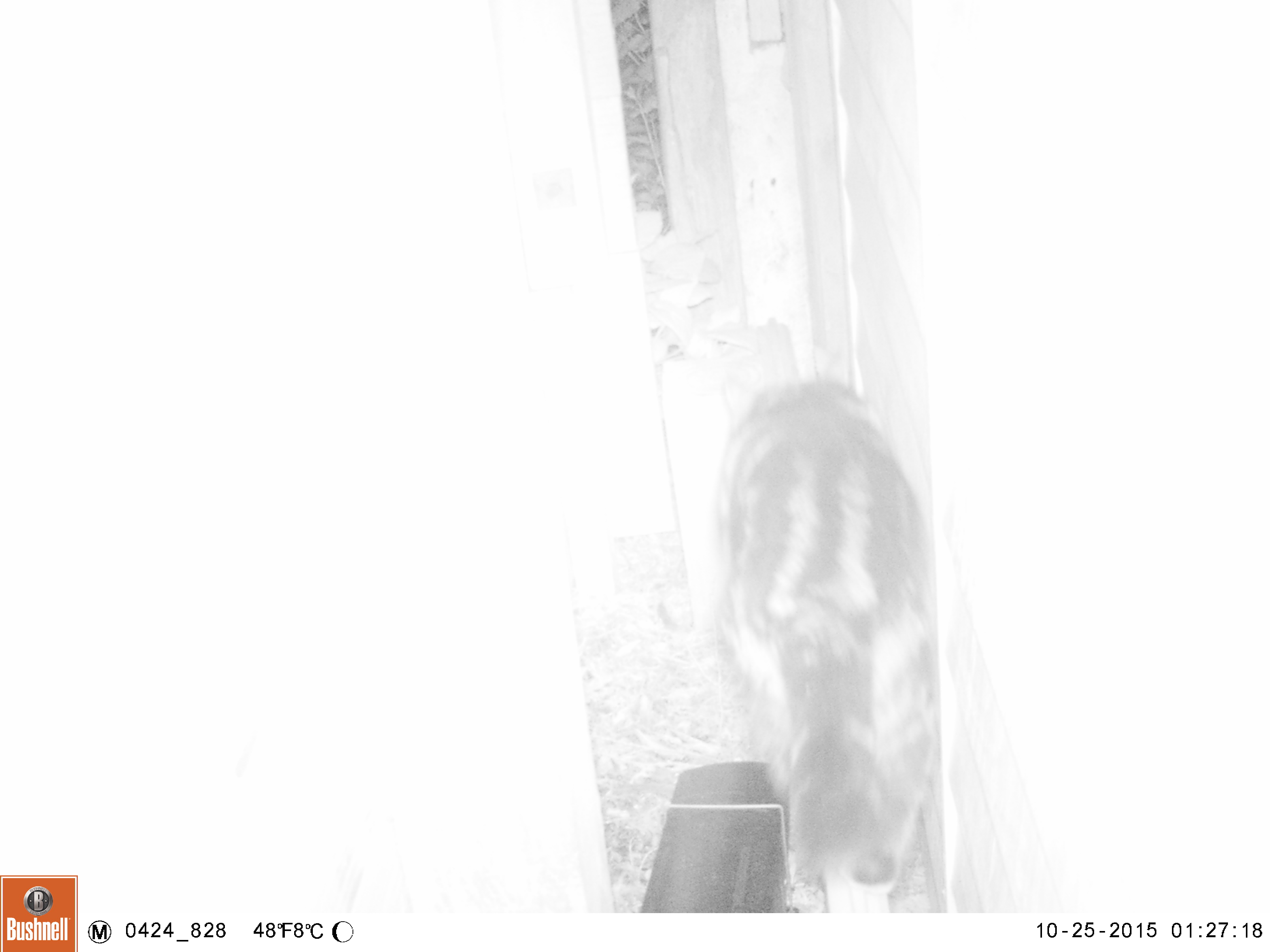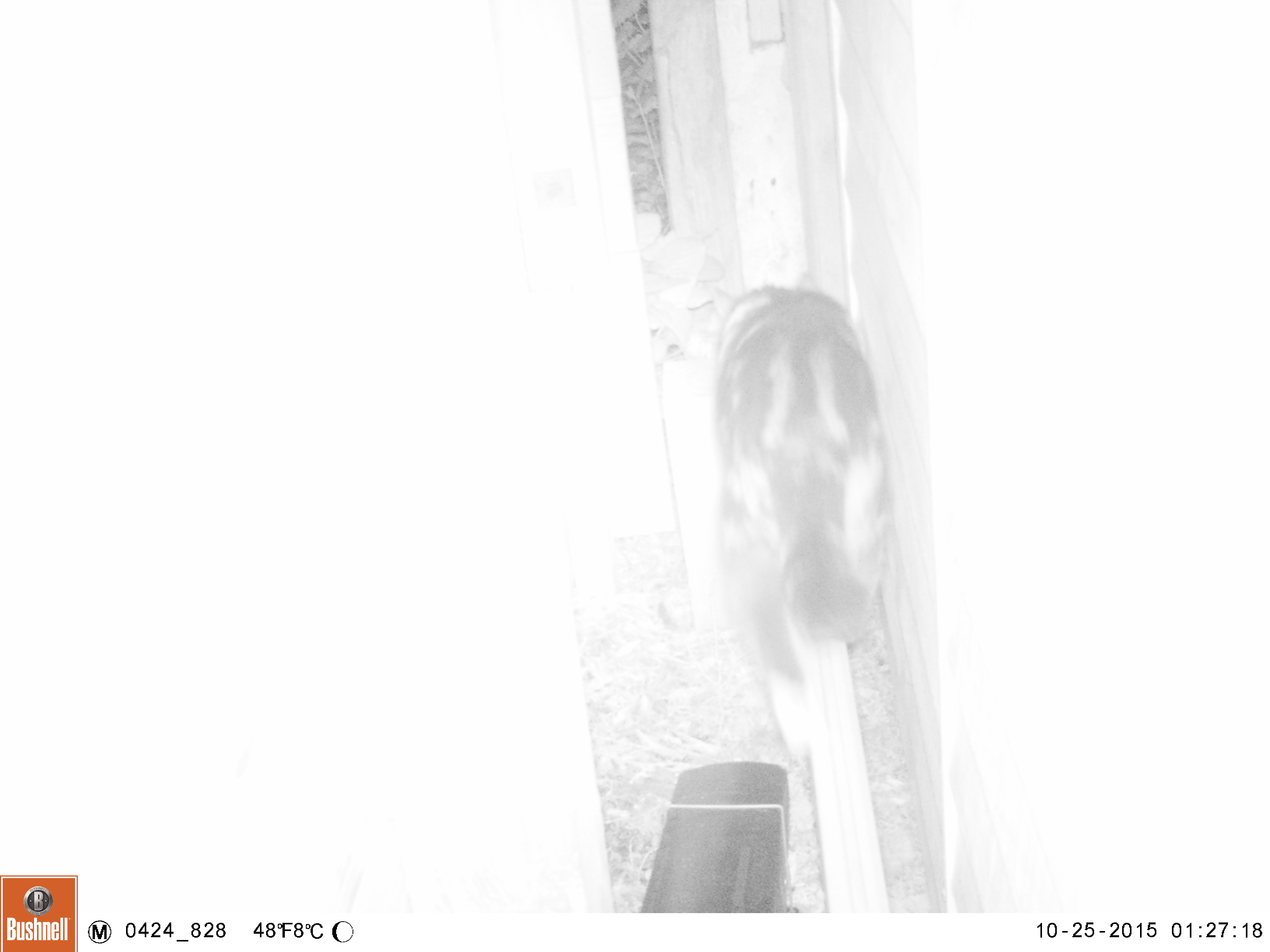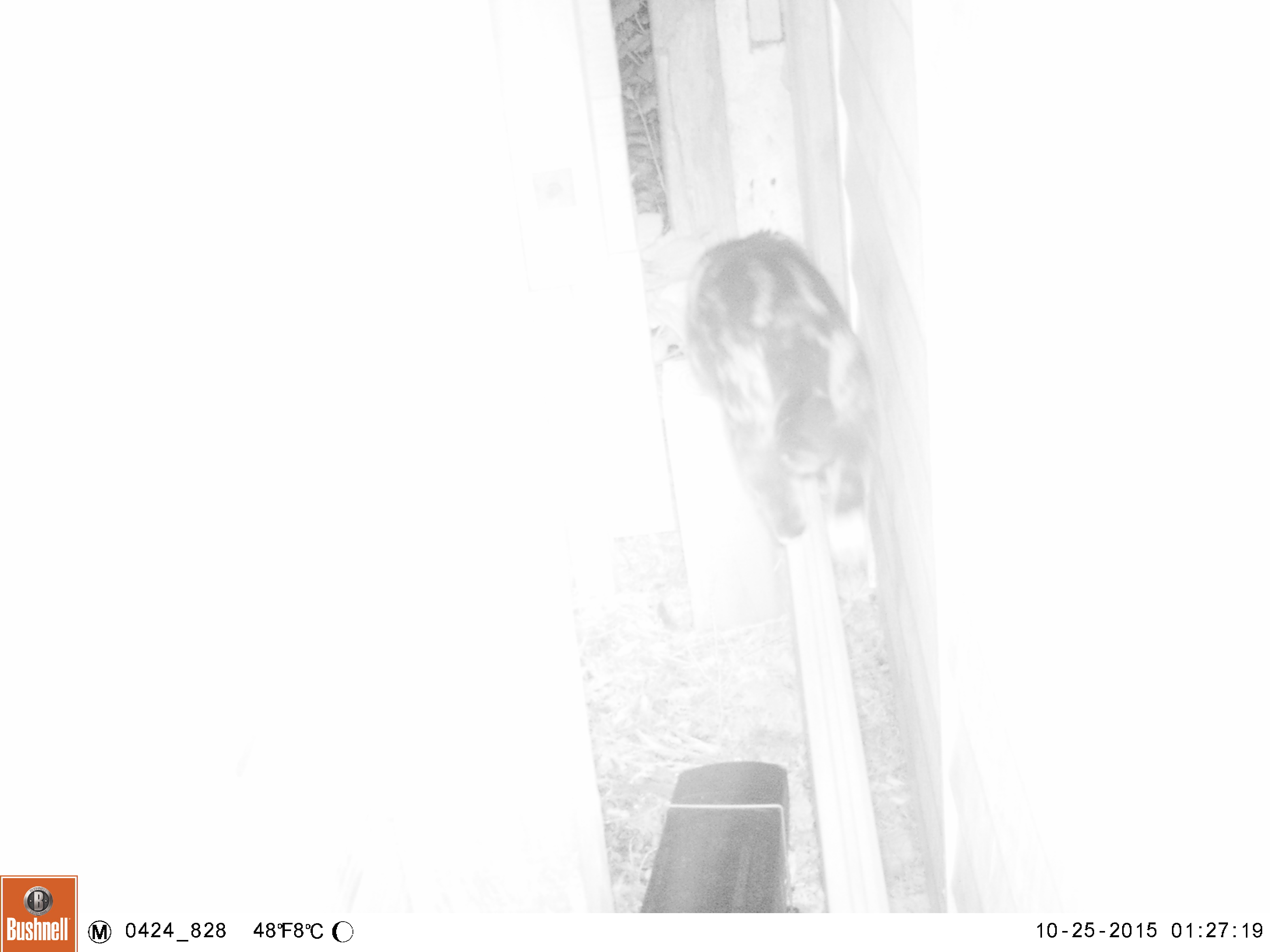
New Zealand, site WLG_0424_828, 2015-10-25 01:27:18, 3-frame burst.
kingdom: Animalia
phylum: Chordata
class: Mammalia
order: Carnivora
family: Felidae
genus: Felis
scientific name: Felis catus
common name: domestic cat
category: cat